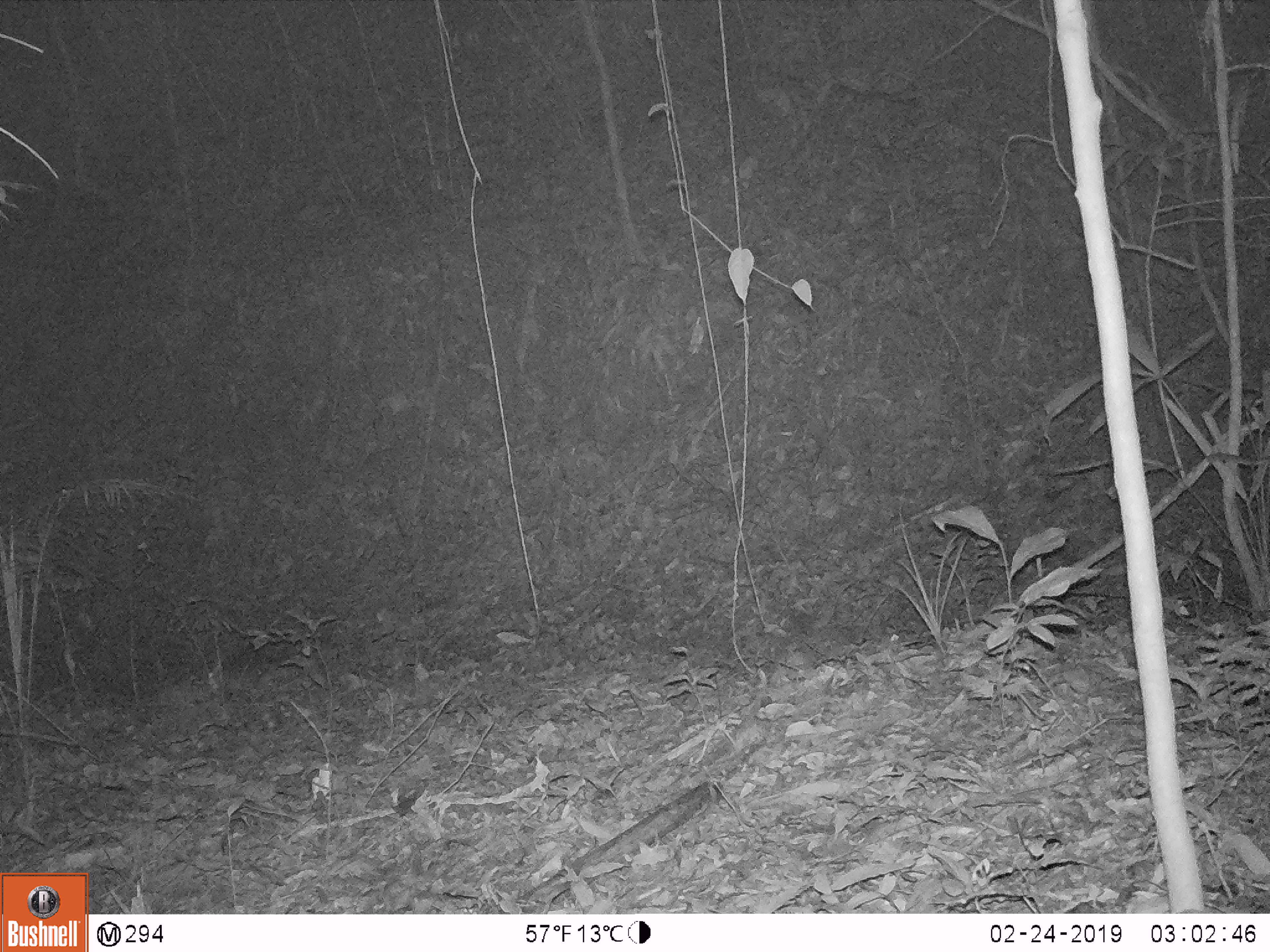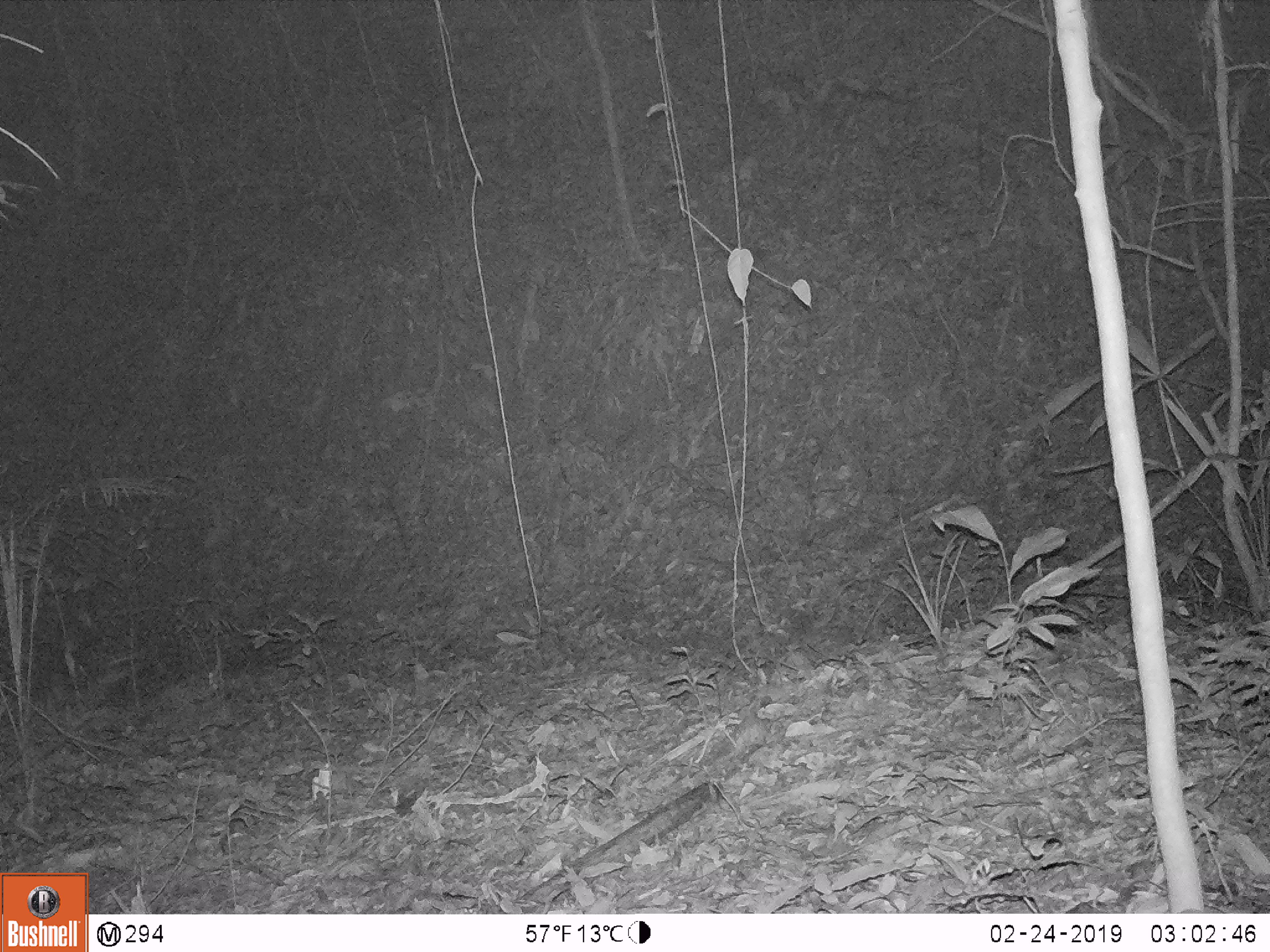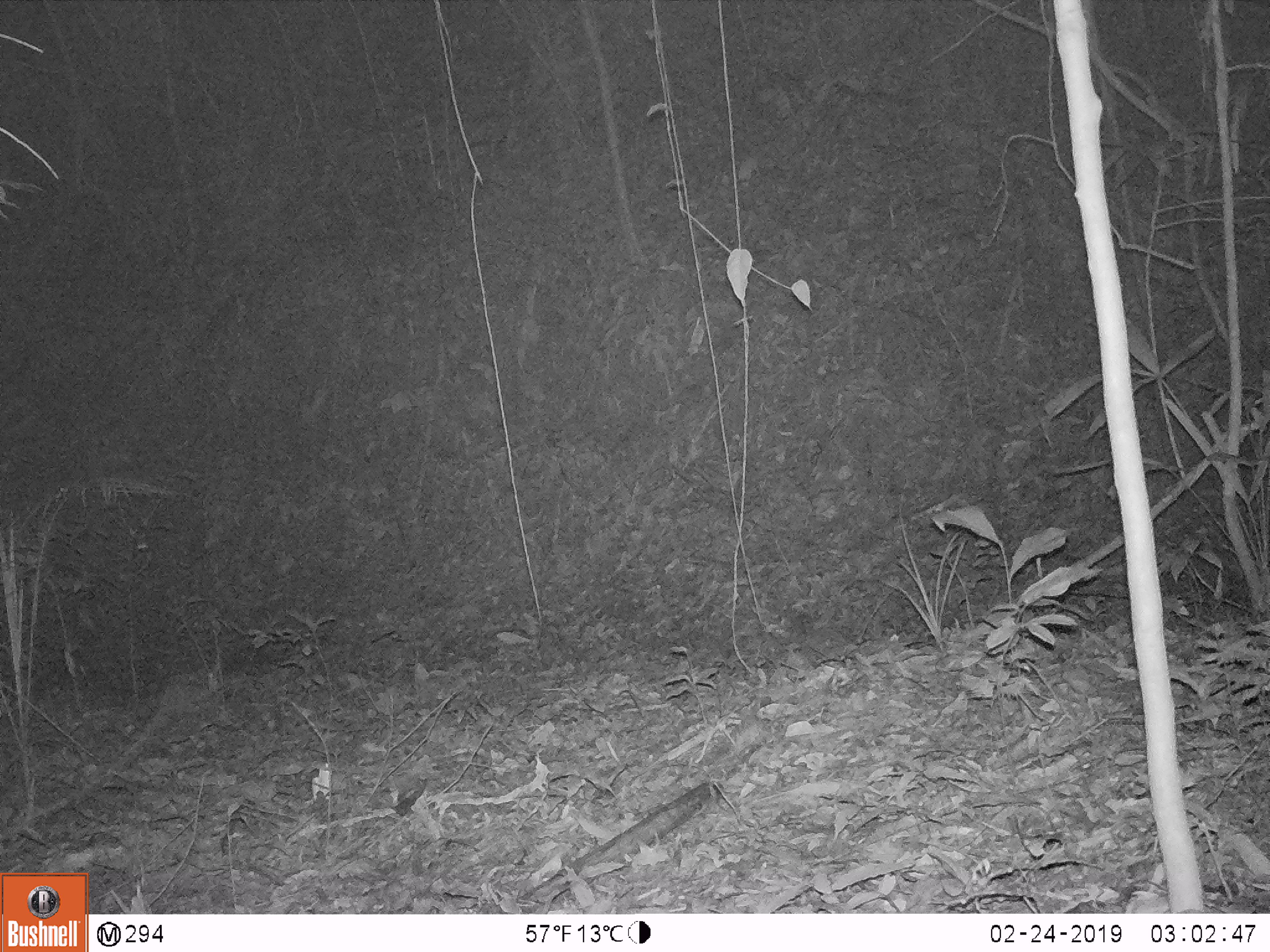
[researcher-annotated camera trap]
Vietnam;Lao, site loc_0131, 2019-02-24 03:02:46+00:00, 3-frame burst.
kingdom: Animalia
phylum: Chordata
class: Mammalia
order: Artiodactyla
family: Cervidae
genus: Rusa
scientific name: Rusa unicolor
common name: sambar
Sambar (Rusa unicolor). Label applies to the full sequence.